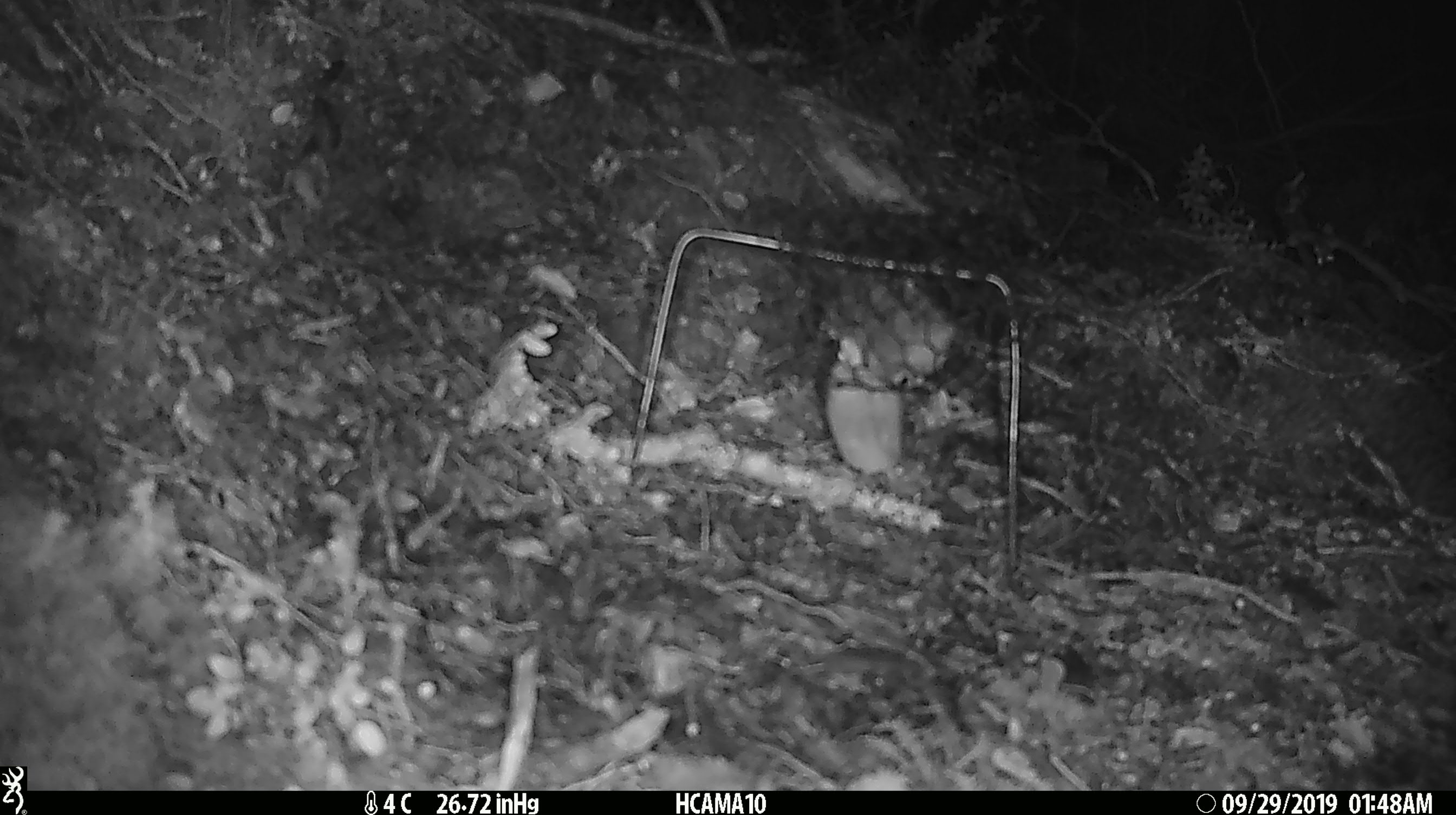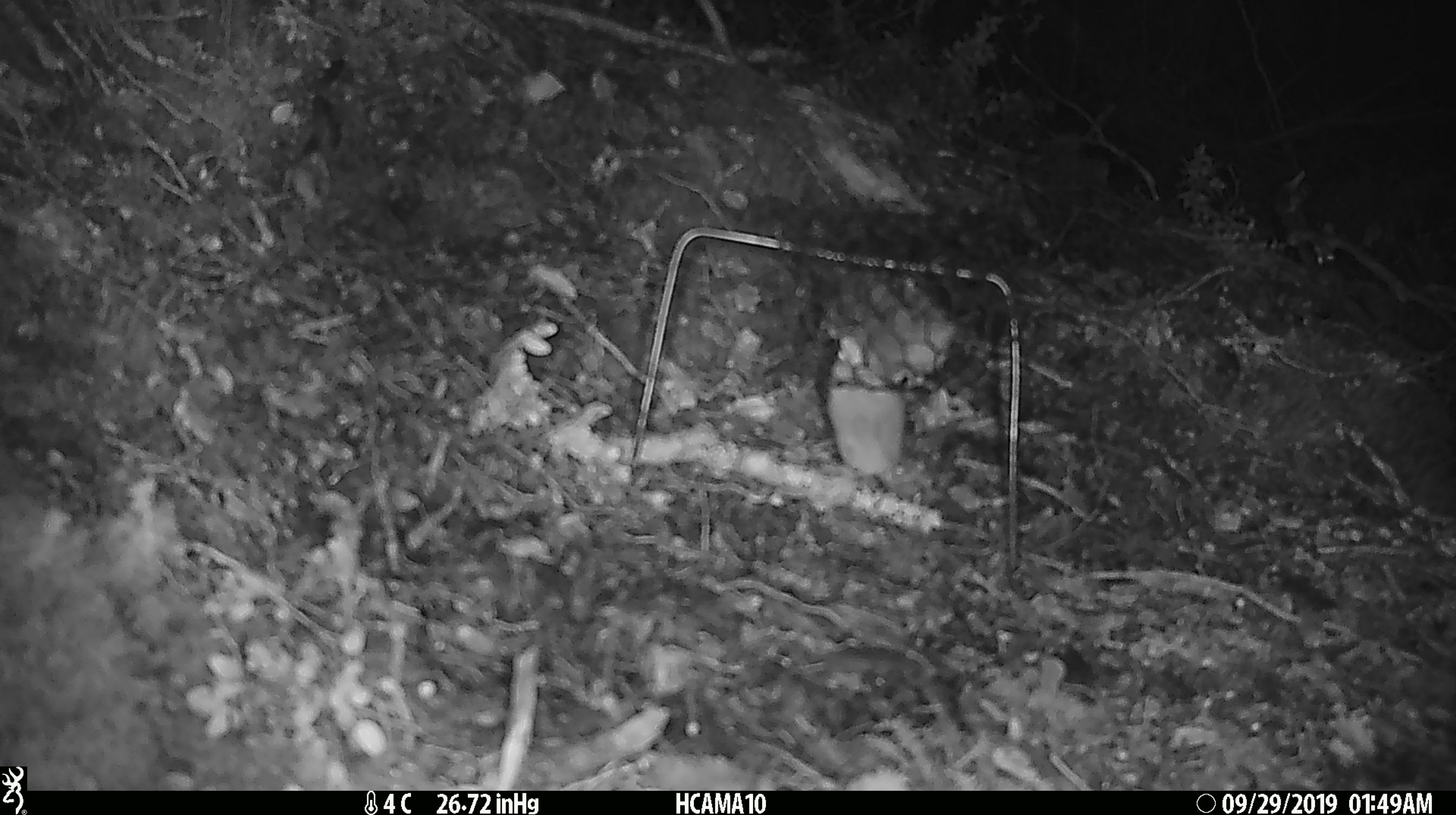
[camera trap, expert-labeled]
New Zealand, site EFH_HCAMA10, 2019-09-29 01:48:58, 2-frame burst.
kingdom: Animalia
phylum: Chordata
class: Mammalia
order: Rodentia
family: Muridae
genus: Mus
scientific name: Mus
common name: mouse